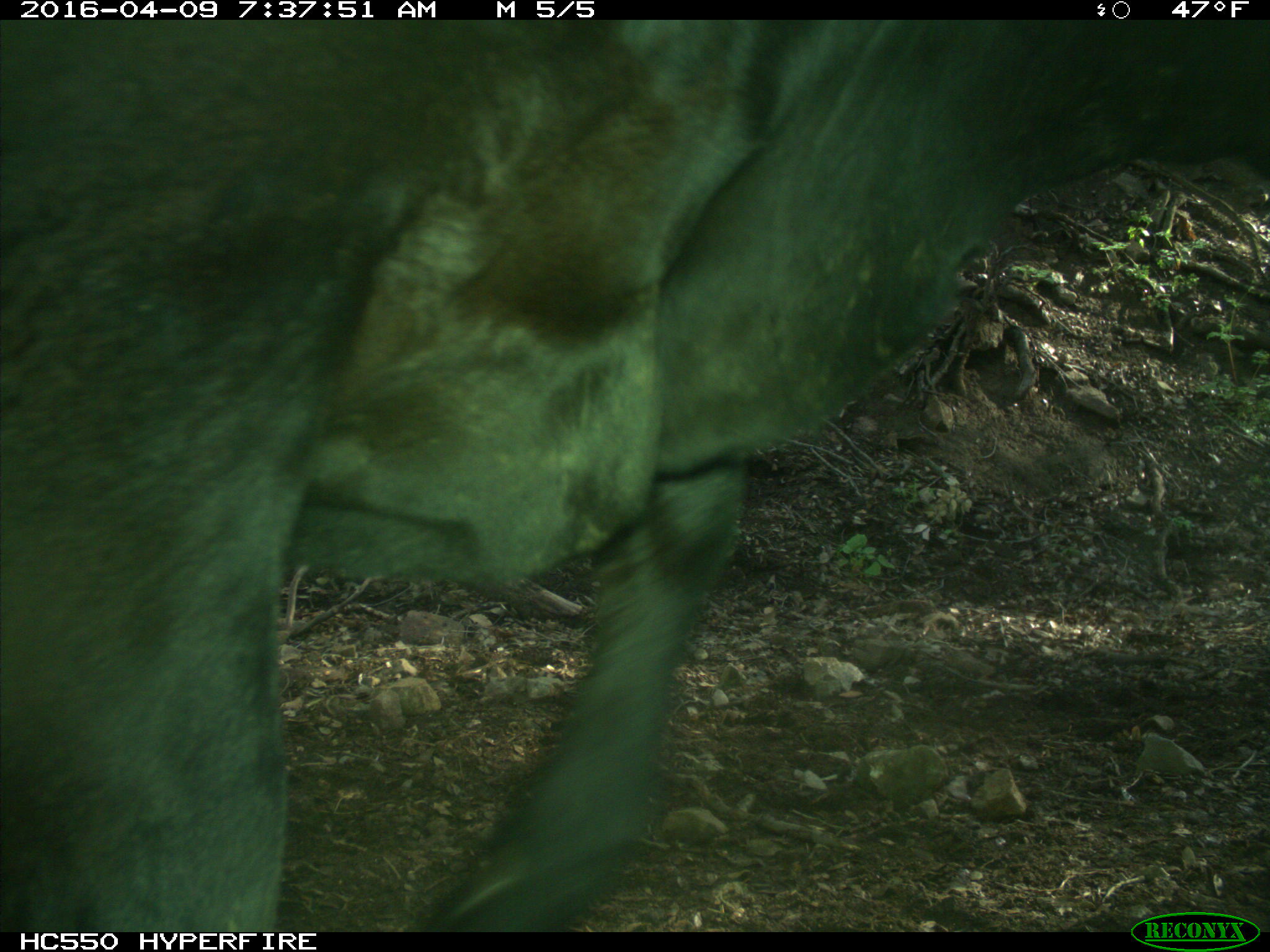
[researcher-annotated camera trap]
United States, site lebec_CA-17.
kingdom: Animalia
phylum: Chordata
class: Mammalia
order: Artiodactyla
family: Bovidae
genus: Bos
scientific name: Bos taurus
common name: domestic cow